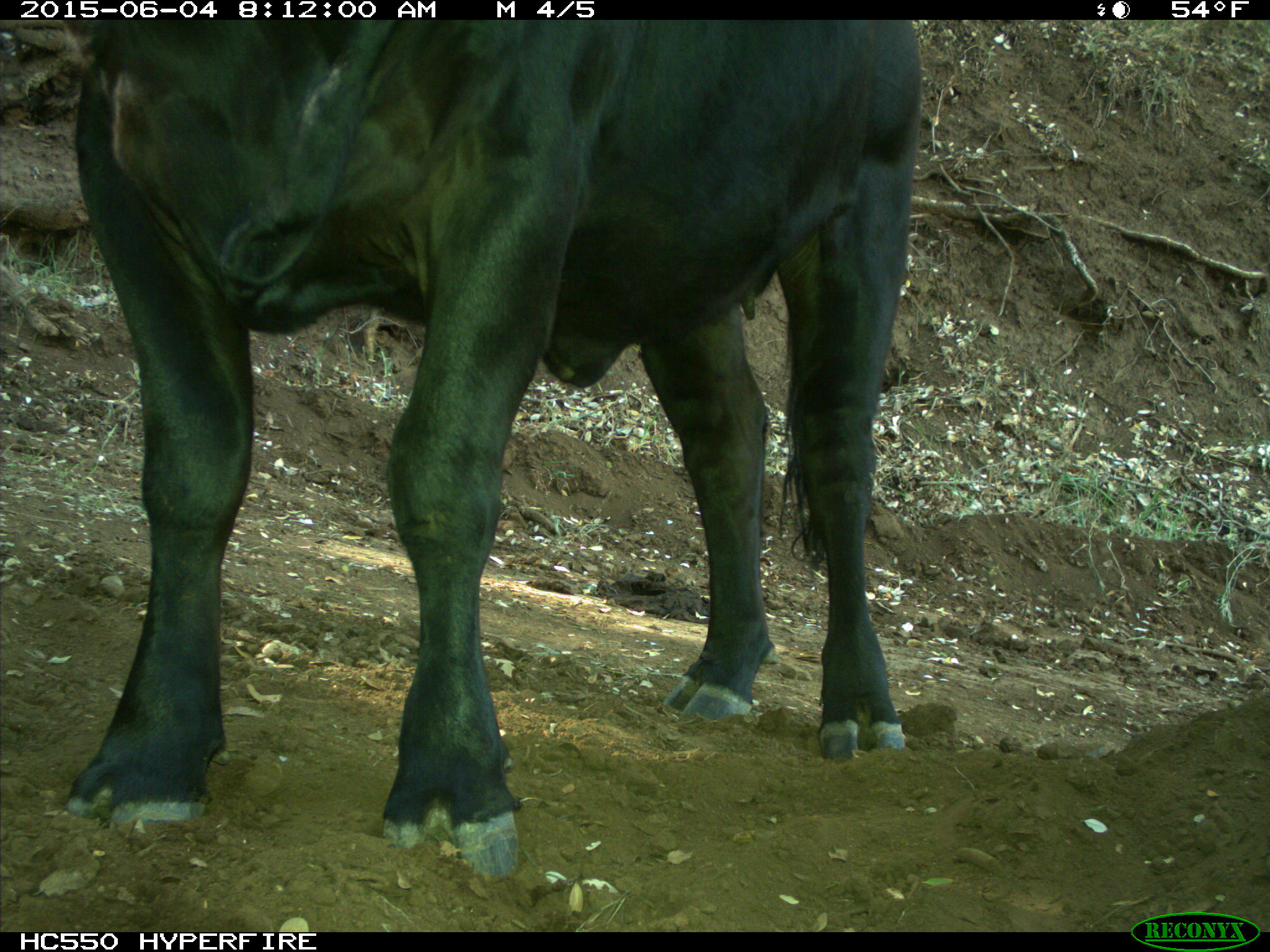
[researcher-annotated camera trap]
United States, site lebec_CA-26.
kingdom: Animalia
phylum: Chordata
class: Mammalia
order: Artiodactyla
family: Bovidae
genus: Bos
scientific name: Bos taurus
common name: domestic cow